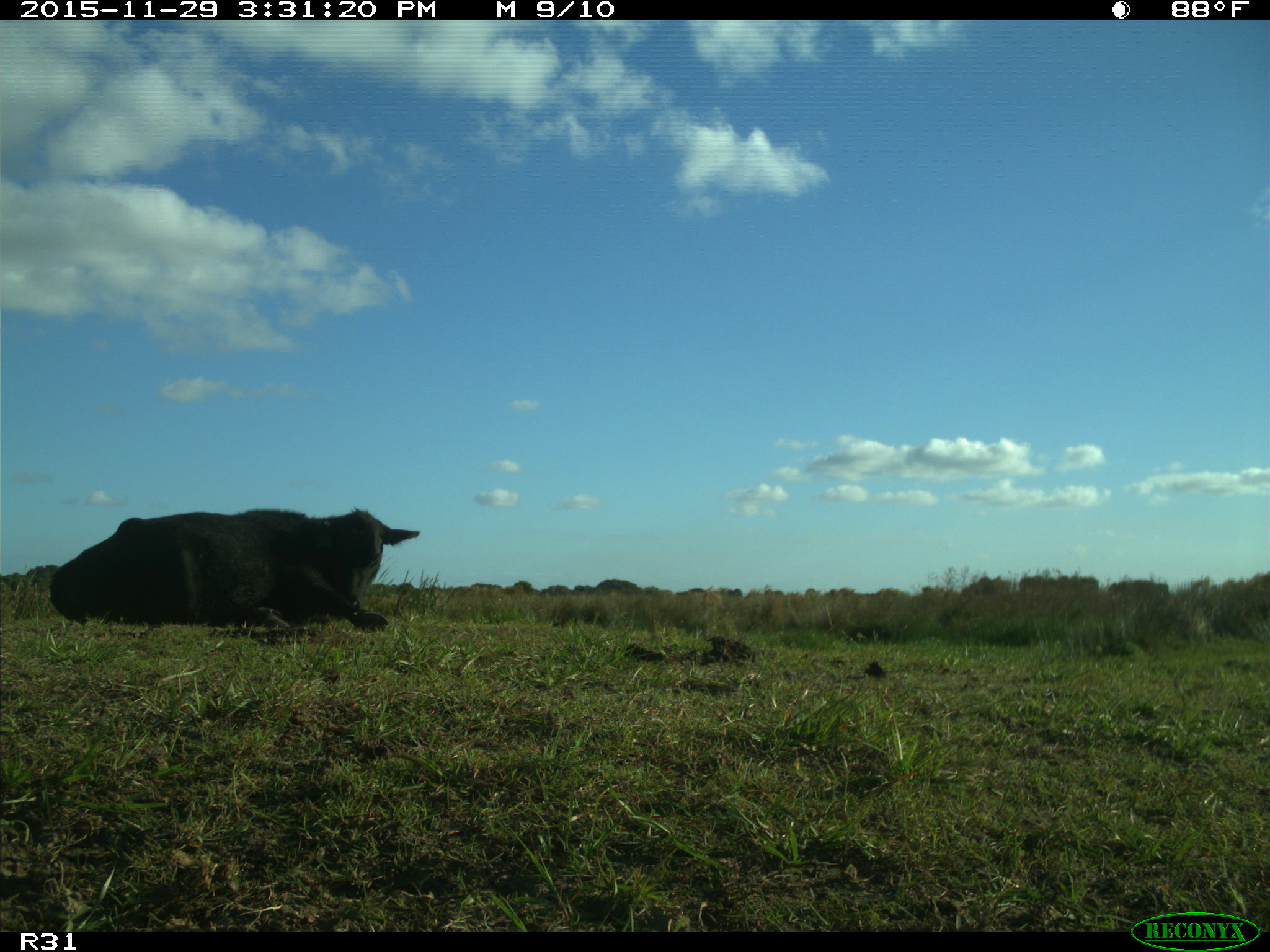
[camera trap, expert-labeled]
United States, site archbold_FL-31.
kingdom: Animalia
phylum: Chordata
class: Mammalia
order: Artiodactyla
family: Bovidae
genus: Bos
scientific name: Bos taurus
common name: domestic cow